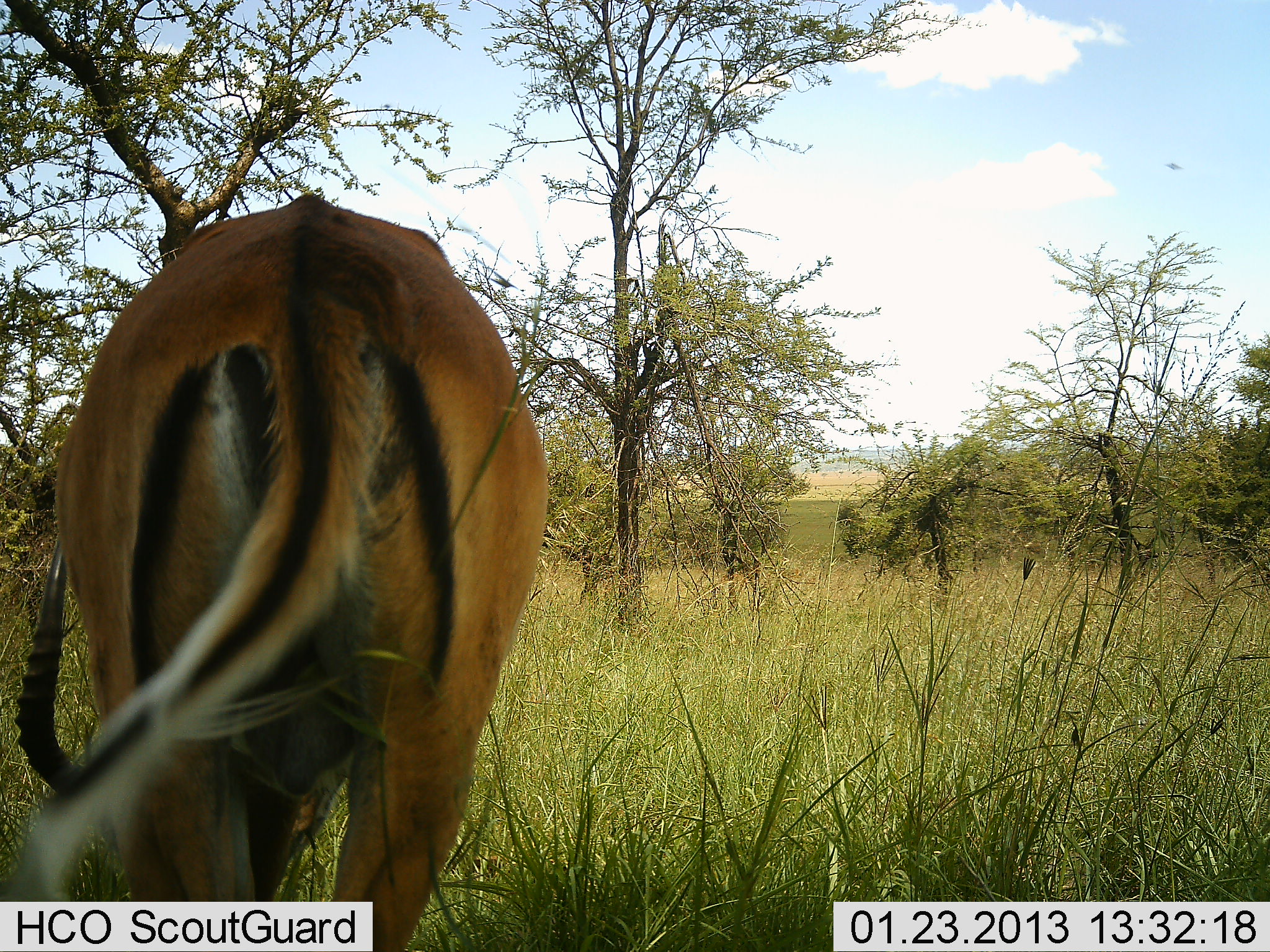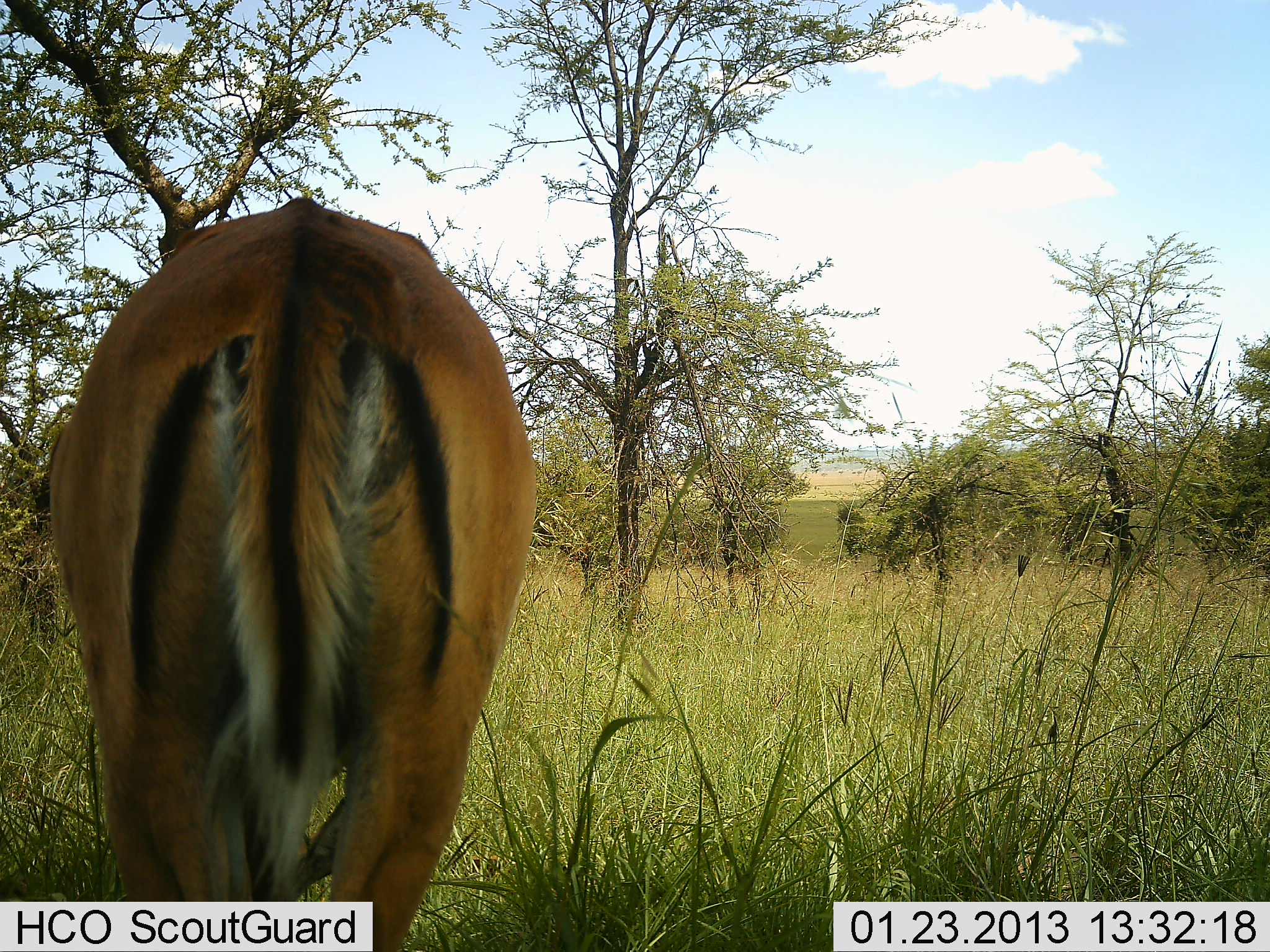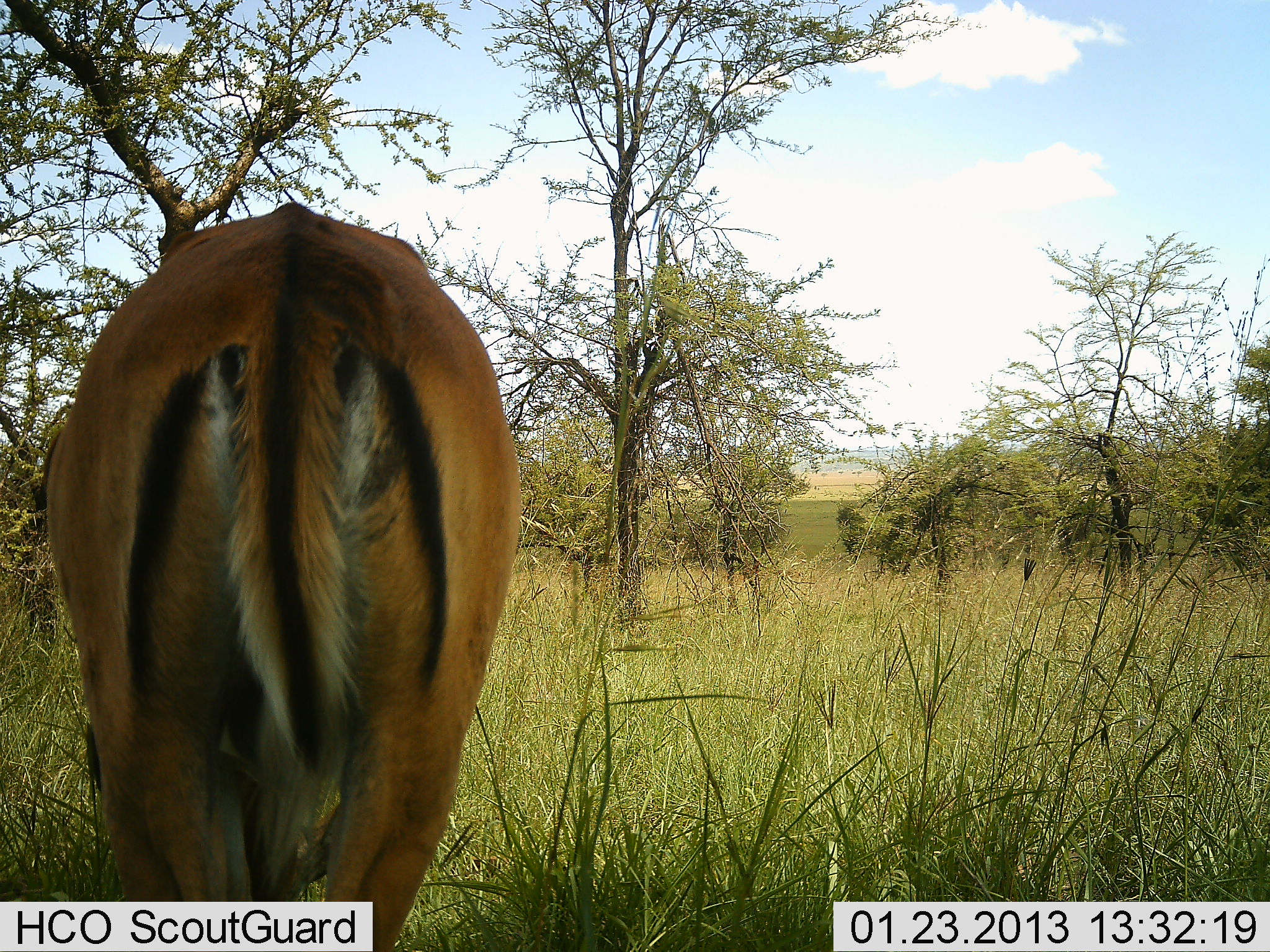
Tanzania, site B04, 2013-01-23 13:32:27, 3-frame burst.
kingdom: Animalia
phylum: Chordata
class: Mammalia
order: Artiodactyla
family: Bovidae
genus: Aepyceros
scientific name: Aepyceros melampus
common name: impala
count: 1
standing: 71%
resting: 0%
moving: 0%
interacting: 0%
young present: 0%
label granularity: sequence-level